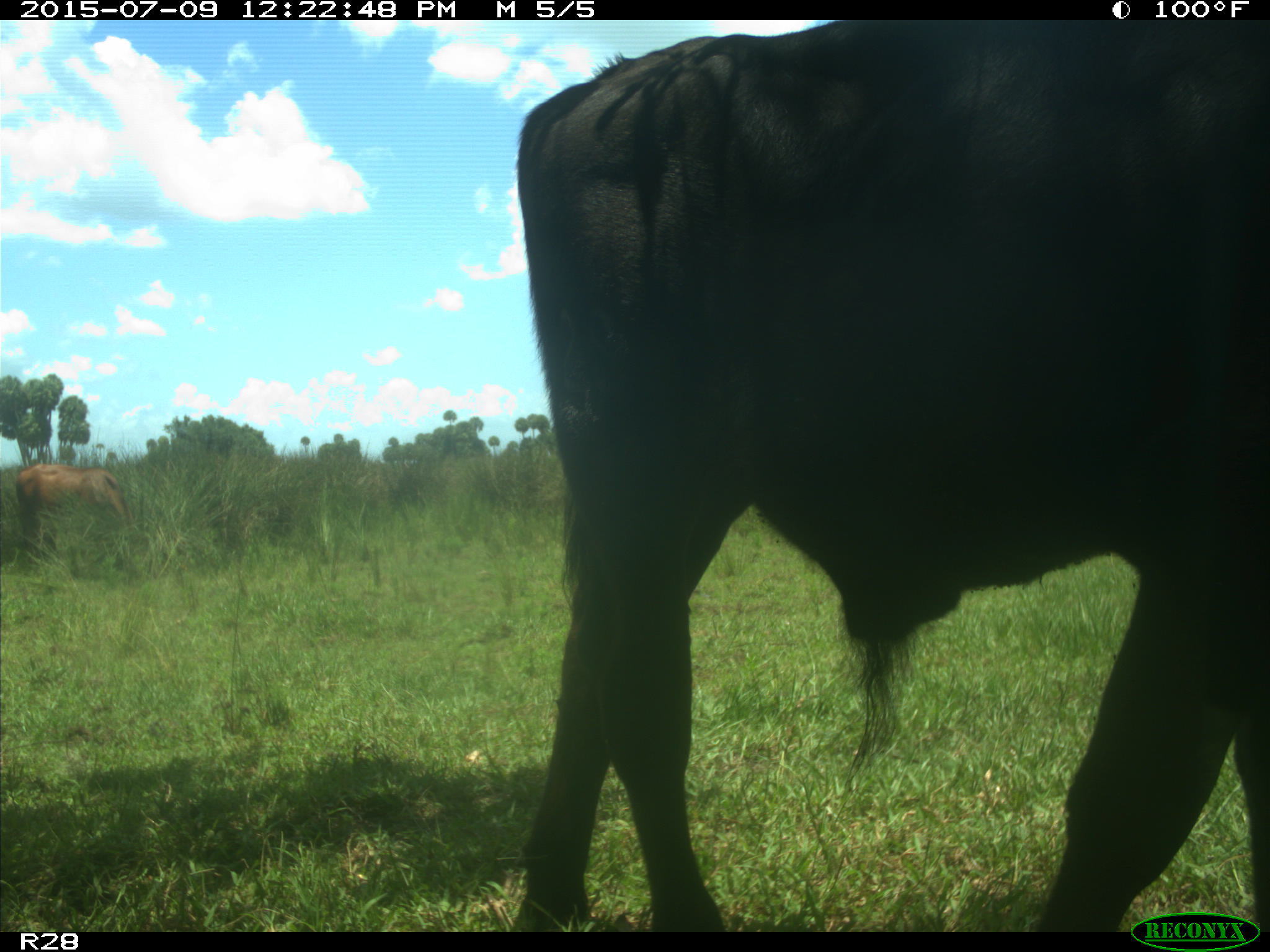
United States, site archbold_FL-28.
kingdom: Animalia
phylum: Chordata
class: Mammalia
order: Artiodactyla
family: Bovidae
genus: Bos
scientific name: Bos taurus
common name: domestic cow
Bos taurus (domestic cow).